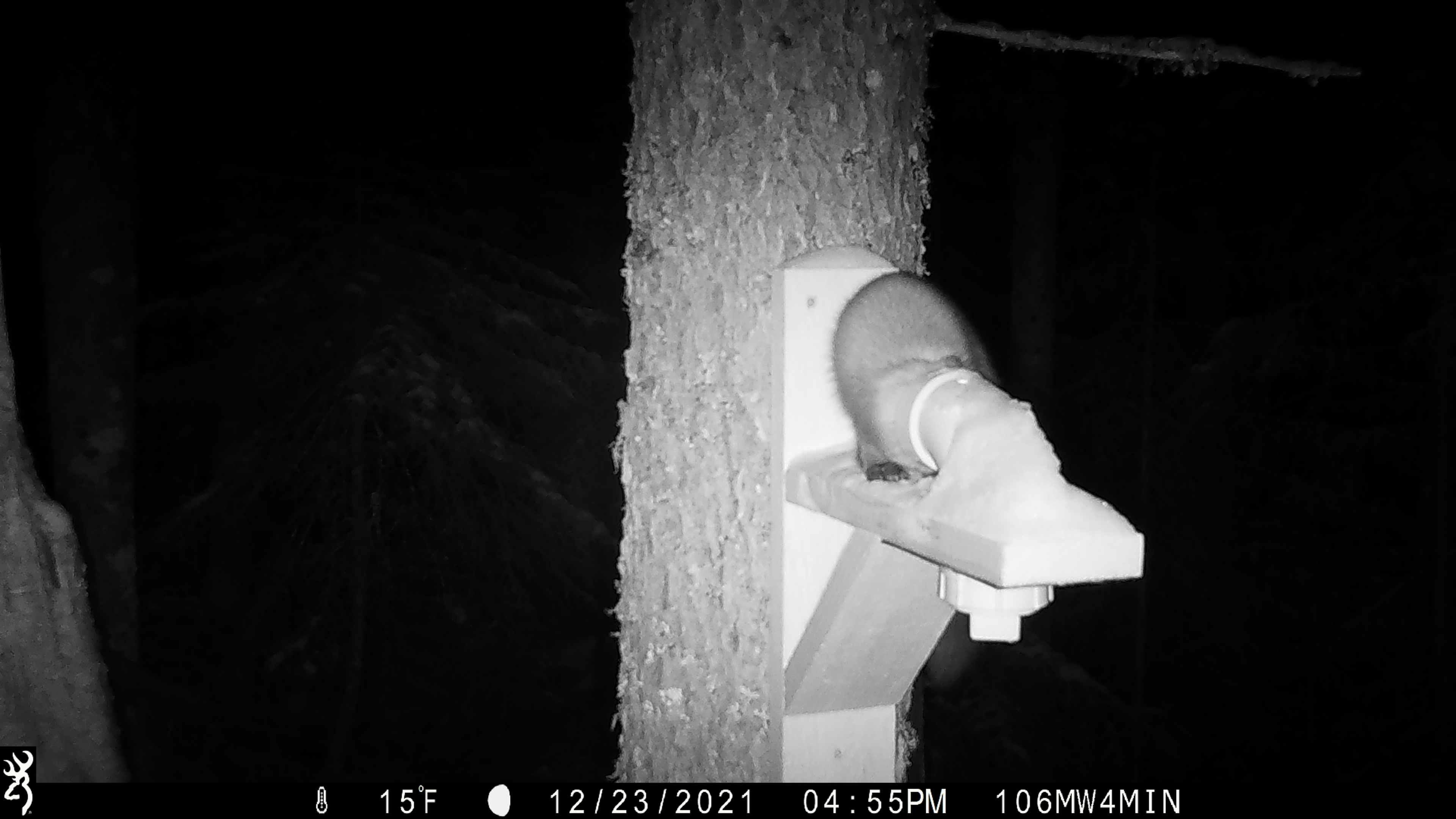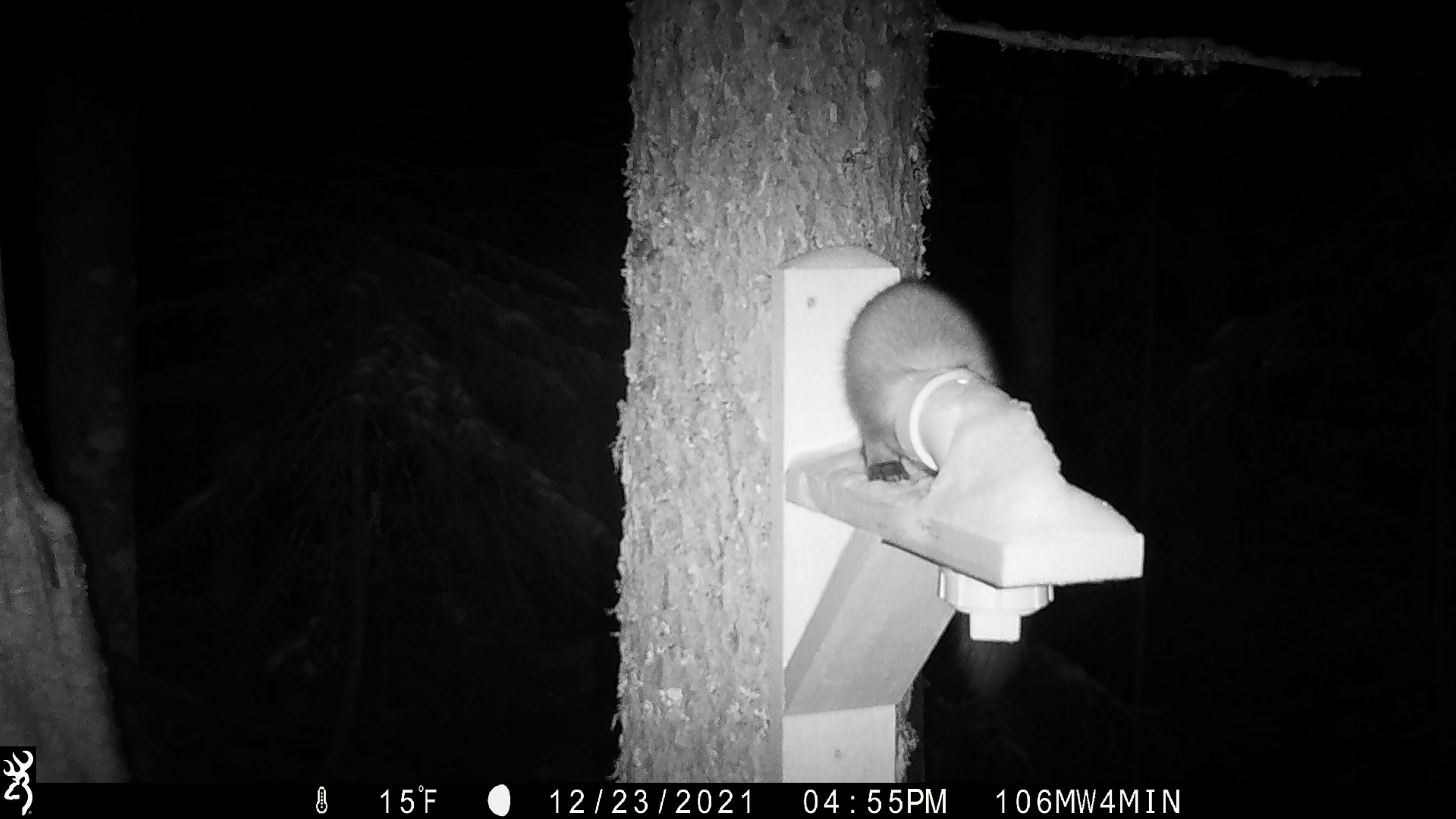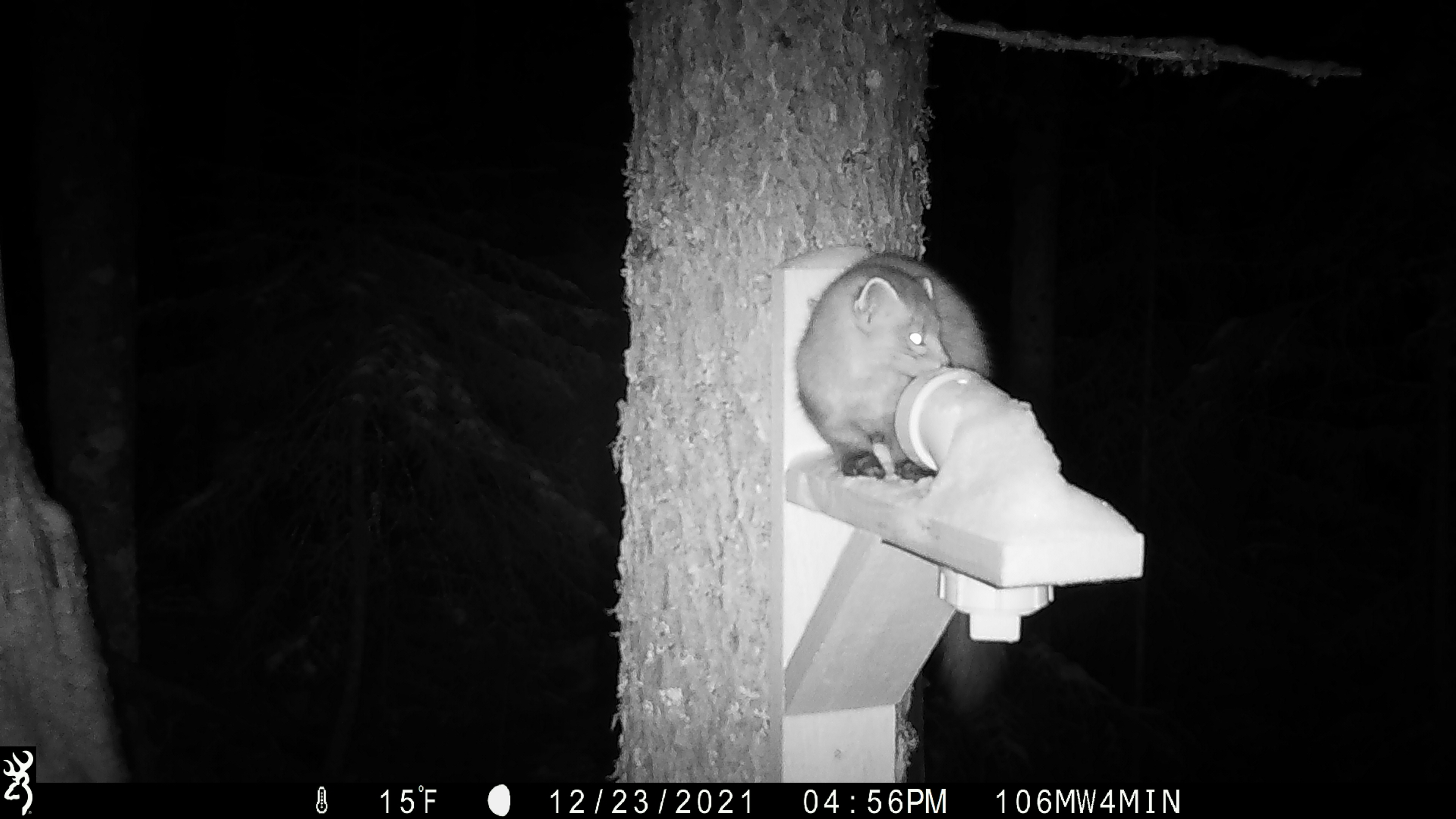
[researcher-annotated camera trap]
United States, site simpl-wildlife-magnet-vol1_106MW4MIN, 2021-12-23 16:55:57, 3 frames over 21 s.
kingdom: Animalia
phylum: Chordata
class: Mammalia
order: Carnivora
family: Mustelidae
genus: Martes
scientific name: Martes americana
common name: american marten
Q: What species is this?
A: American marten (Martes americana).